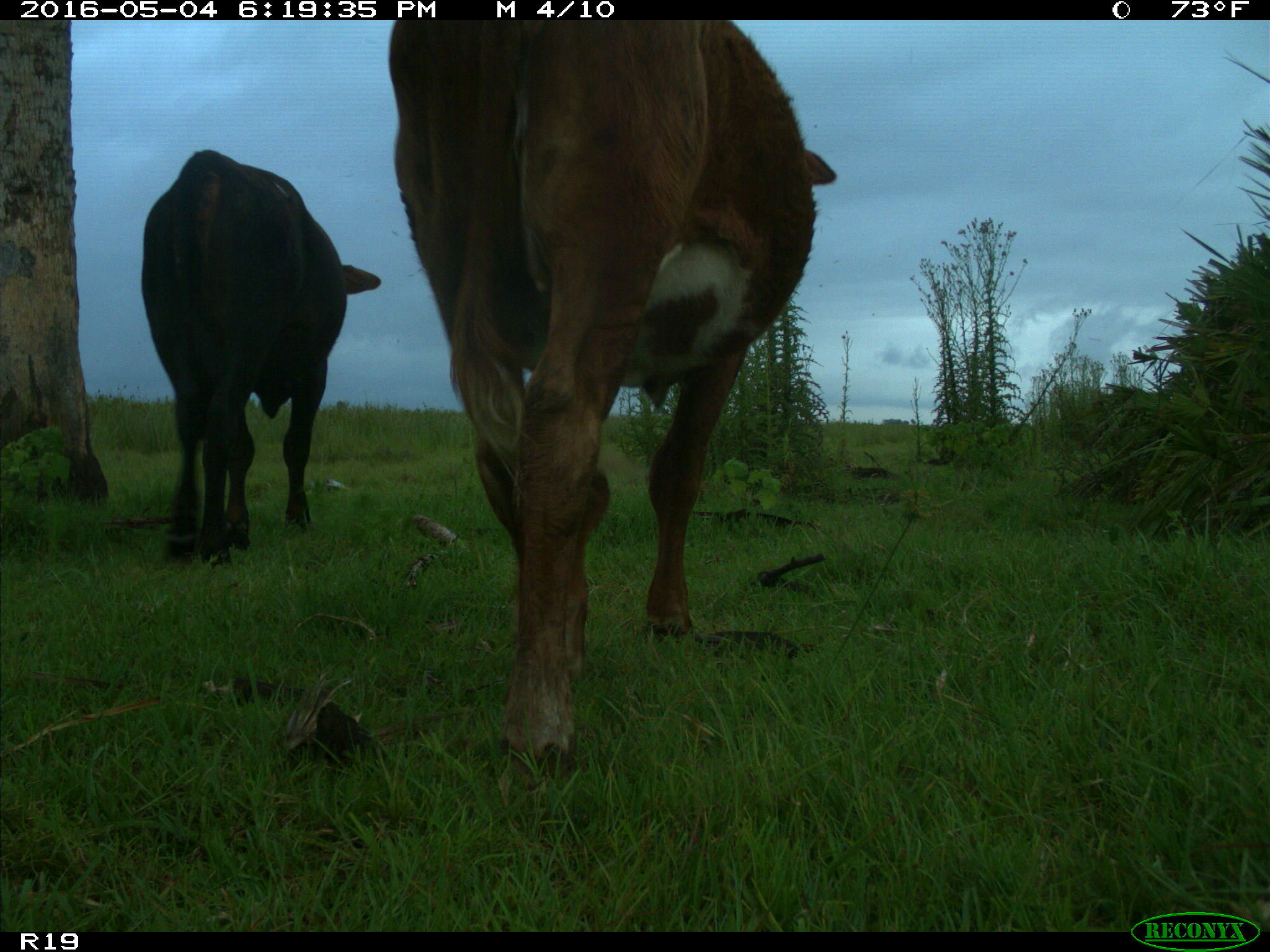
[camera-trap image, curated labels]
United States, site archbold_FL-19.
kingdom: Animalia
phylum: Chordata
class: Mammalia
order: Artiodactyla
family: Bovidae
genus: Bos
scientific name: Bos taurus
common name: domestic cow